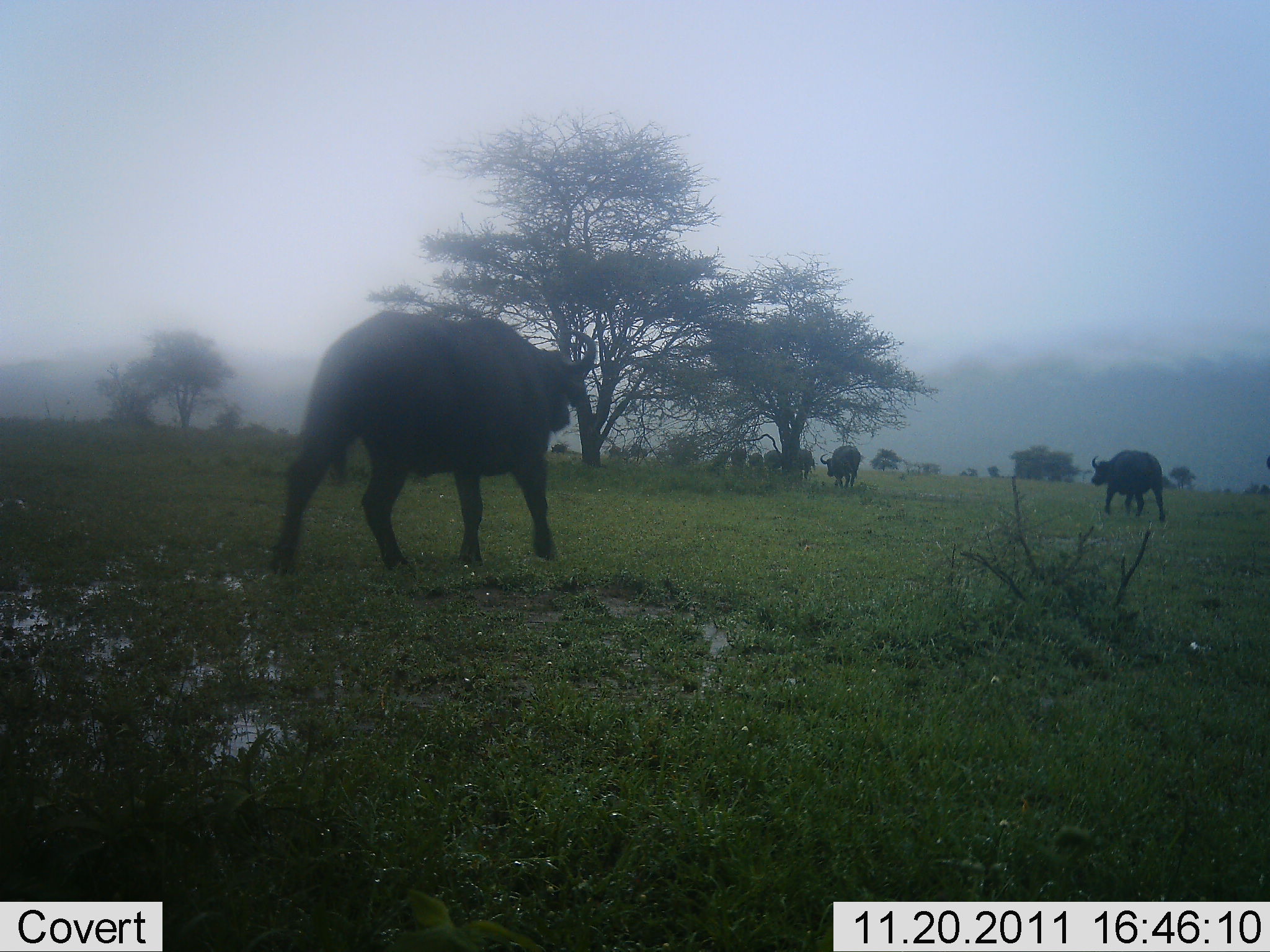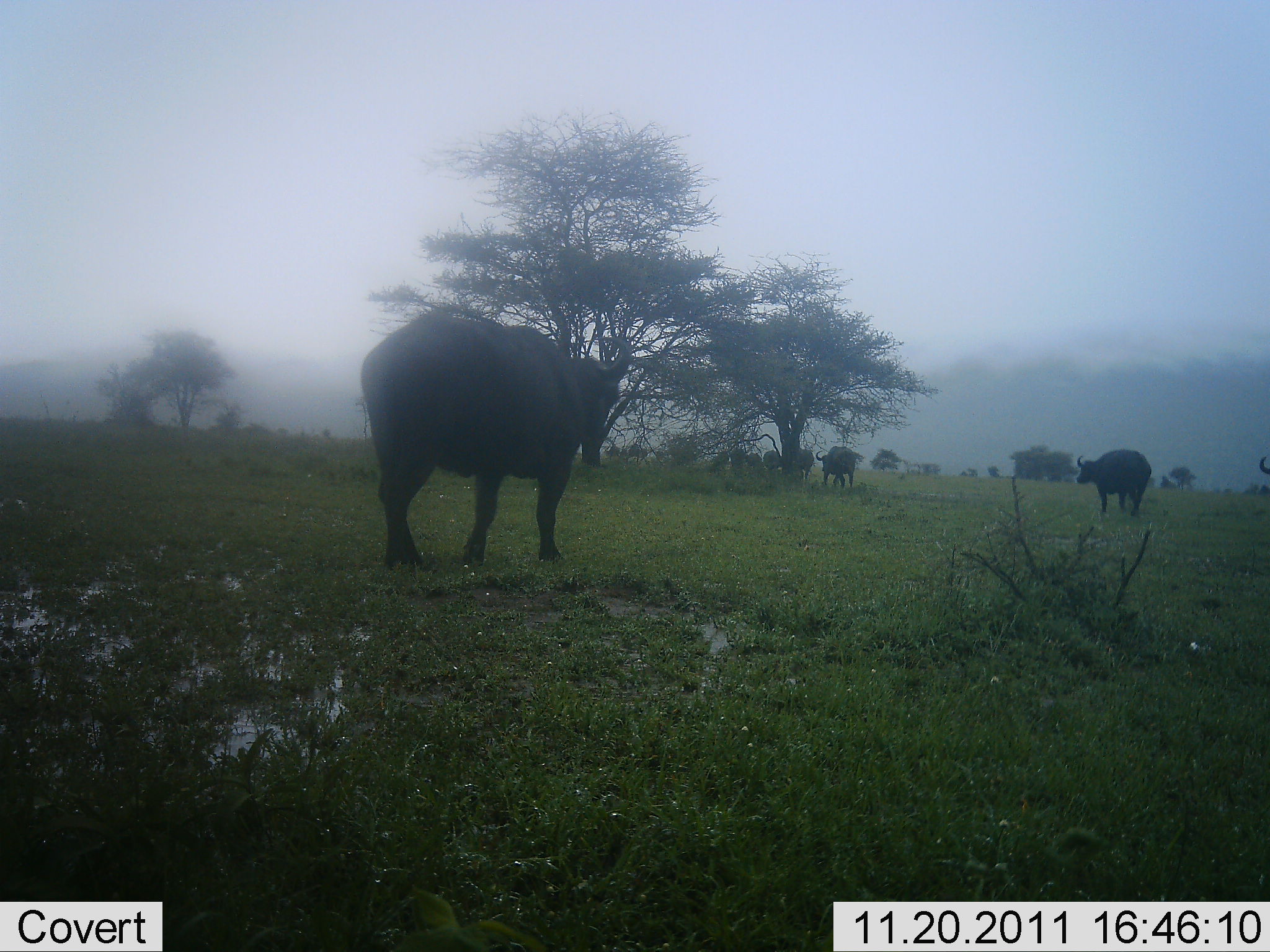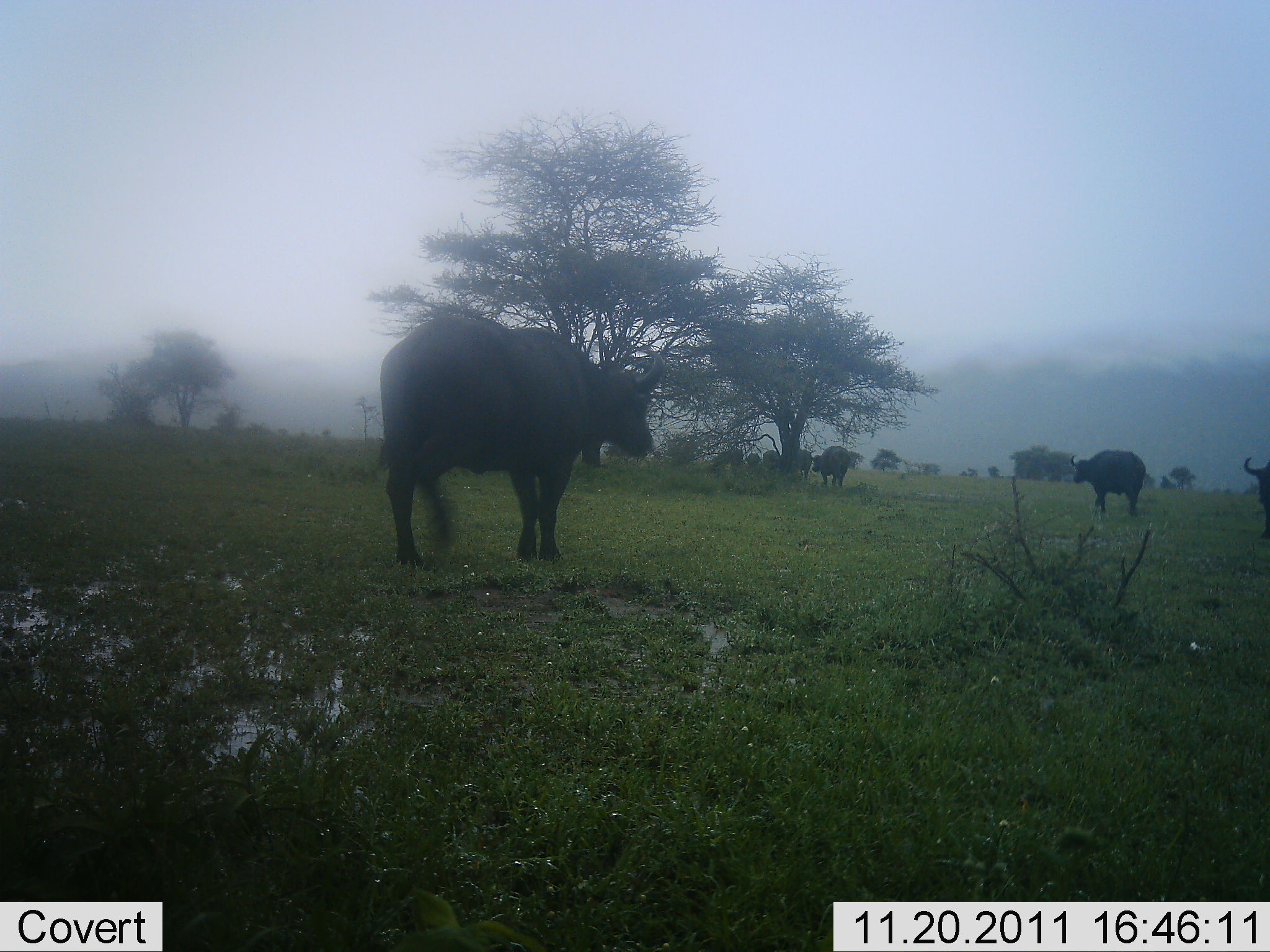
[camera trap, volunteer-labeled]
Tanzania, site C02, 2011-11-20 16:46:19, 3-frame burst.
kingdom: Animalia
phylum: Chordata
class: Mammalia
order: Artiodactyla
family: Bovidae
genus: Syncerus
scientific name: Syncerus caffer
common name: cape buffalo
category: buffalo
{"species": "buffalo (cape buffalo) (Syncerus caffer)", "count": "7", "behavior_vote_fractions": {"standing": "19%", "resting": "0%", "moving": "94%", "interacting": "0%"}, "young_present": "0%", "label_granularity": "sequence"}